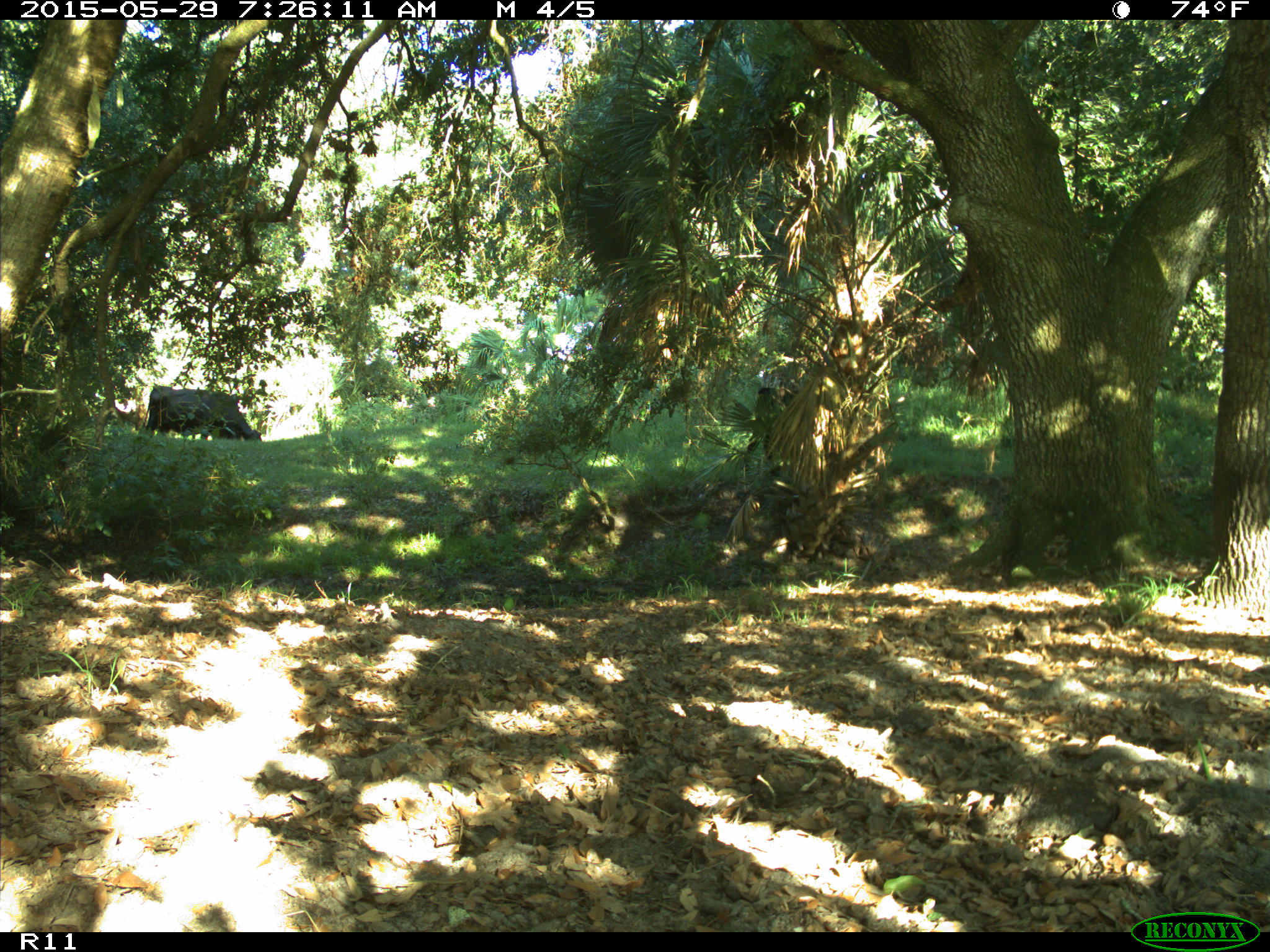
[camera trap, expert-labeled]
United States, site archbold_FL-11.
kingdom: Animalia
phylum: Chordata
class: Mammalia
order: Artiodactyla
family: Bovidae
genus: Bos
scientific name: Bos taurus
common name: domestic cow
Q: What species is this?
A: Bos taurus (domestic cow).